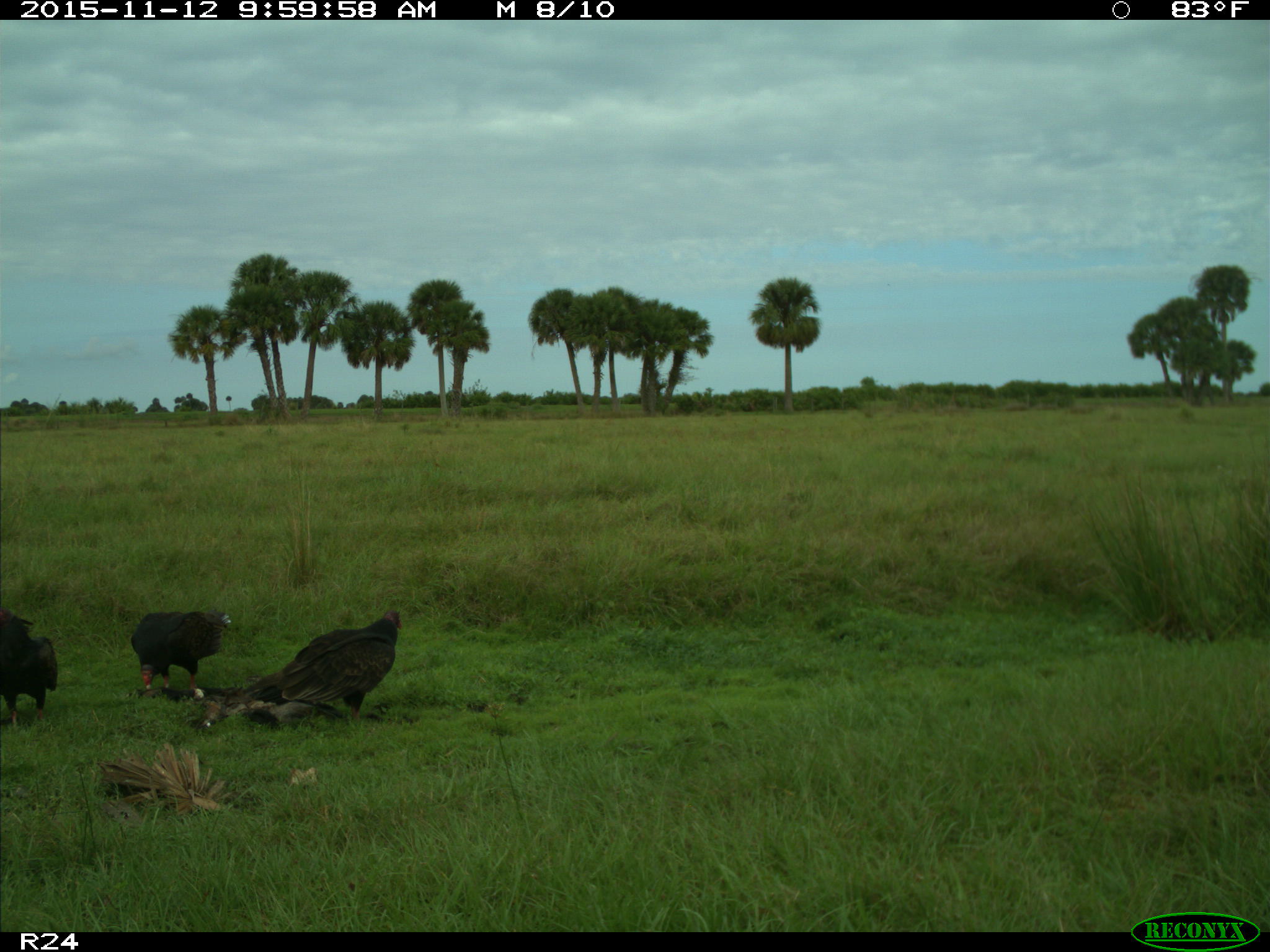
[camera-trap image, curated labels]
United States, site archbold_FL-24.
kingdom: Animalia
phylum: Chordata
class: Aves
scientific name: Aves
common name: birds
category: unidentified bird